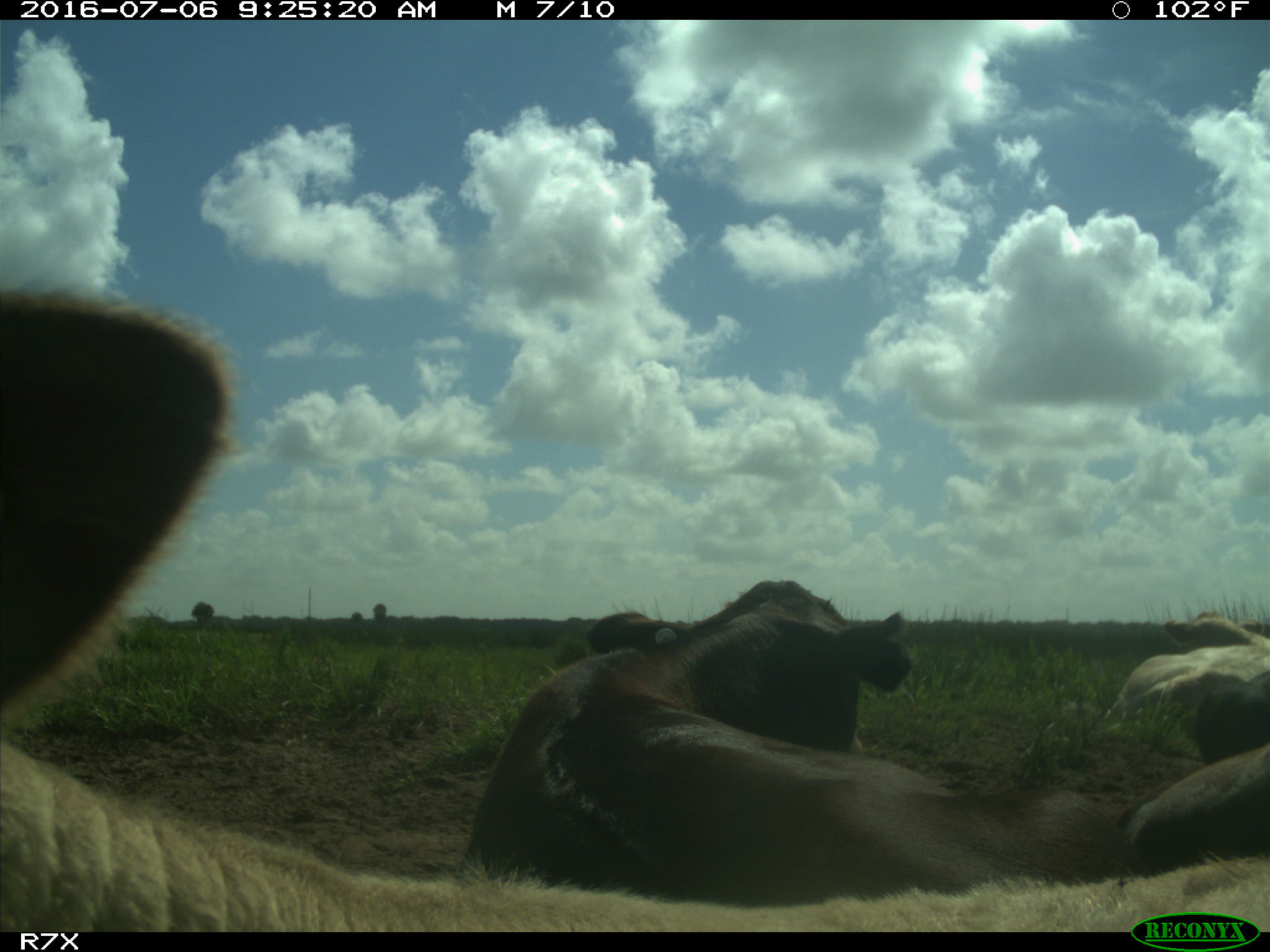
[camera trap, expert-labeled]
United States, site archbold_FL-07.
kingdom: Animalia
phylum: Chordata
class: Mammalia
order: Artiodactyla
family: Bovidae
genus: Bos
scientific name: Bos taurus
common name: domestic cow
Bos taurus (domestic cow).